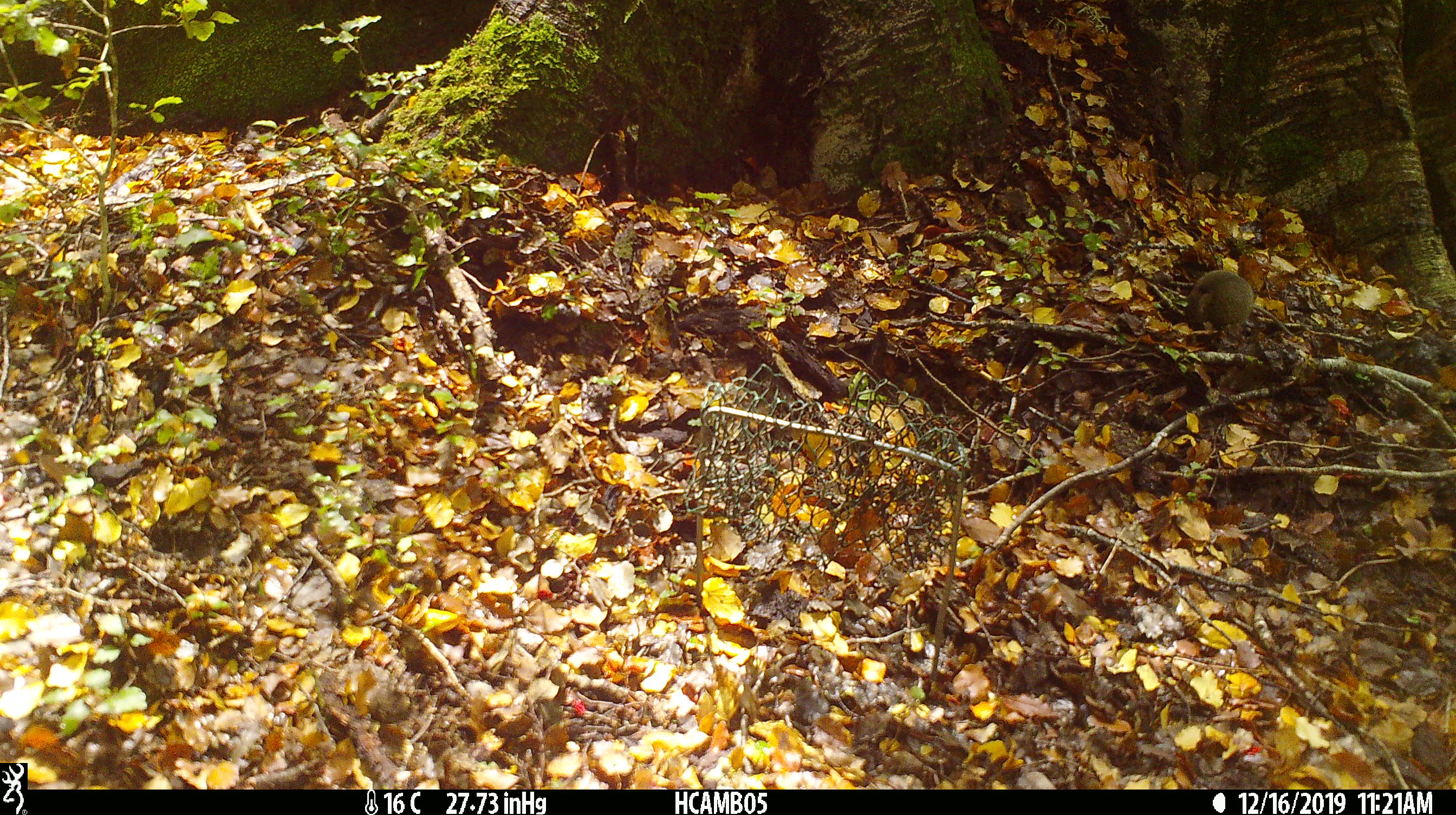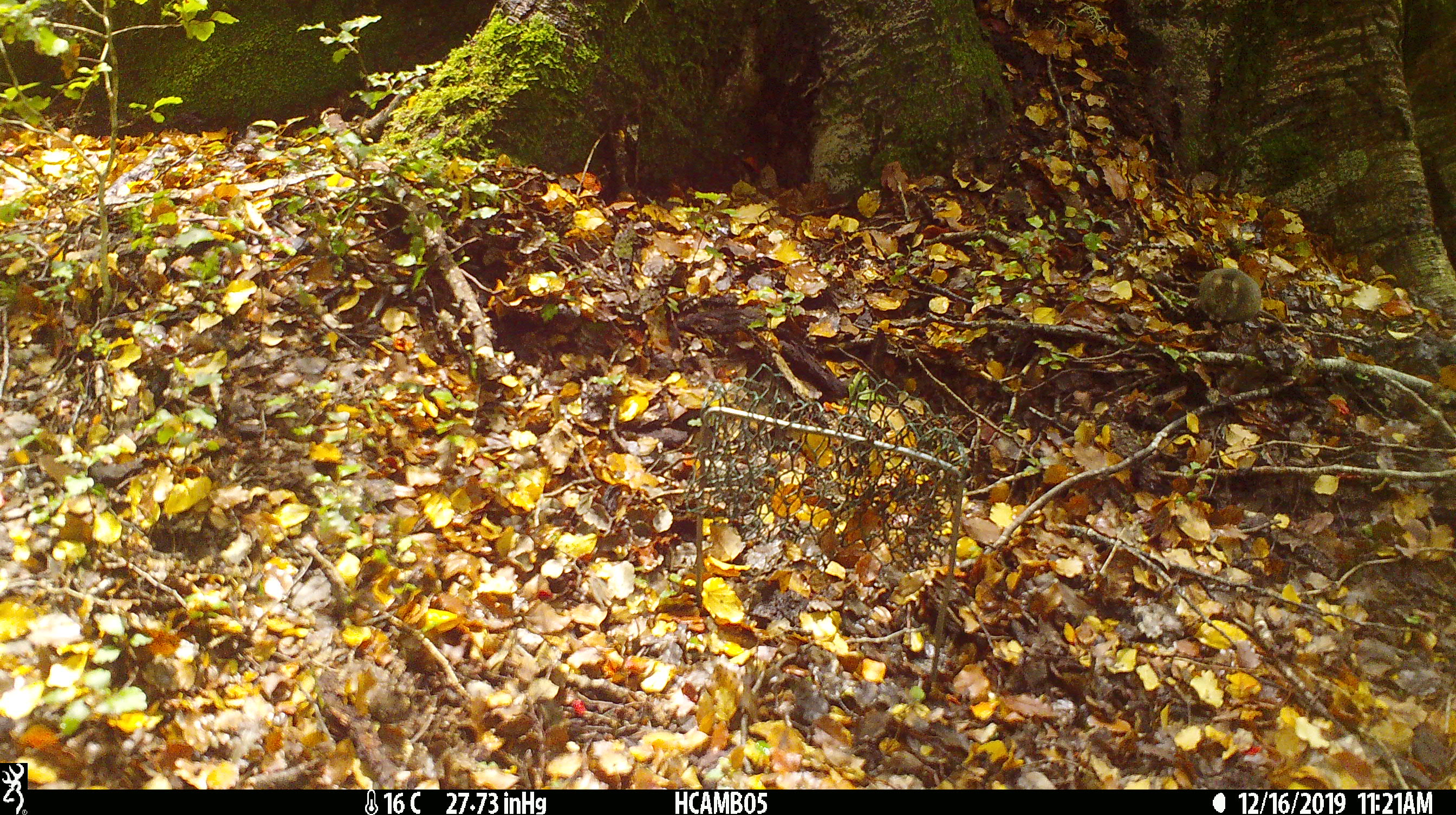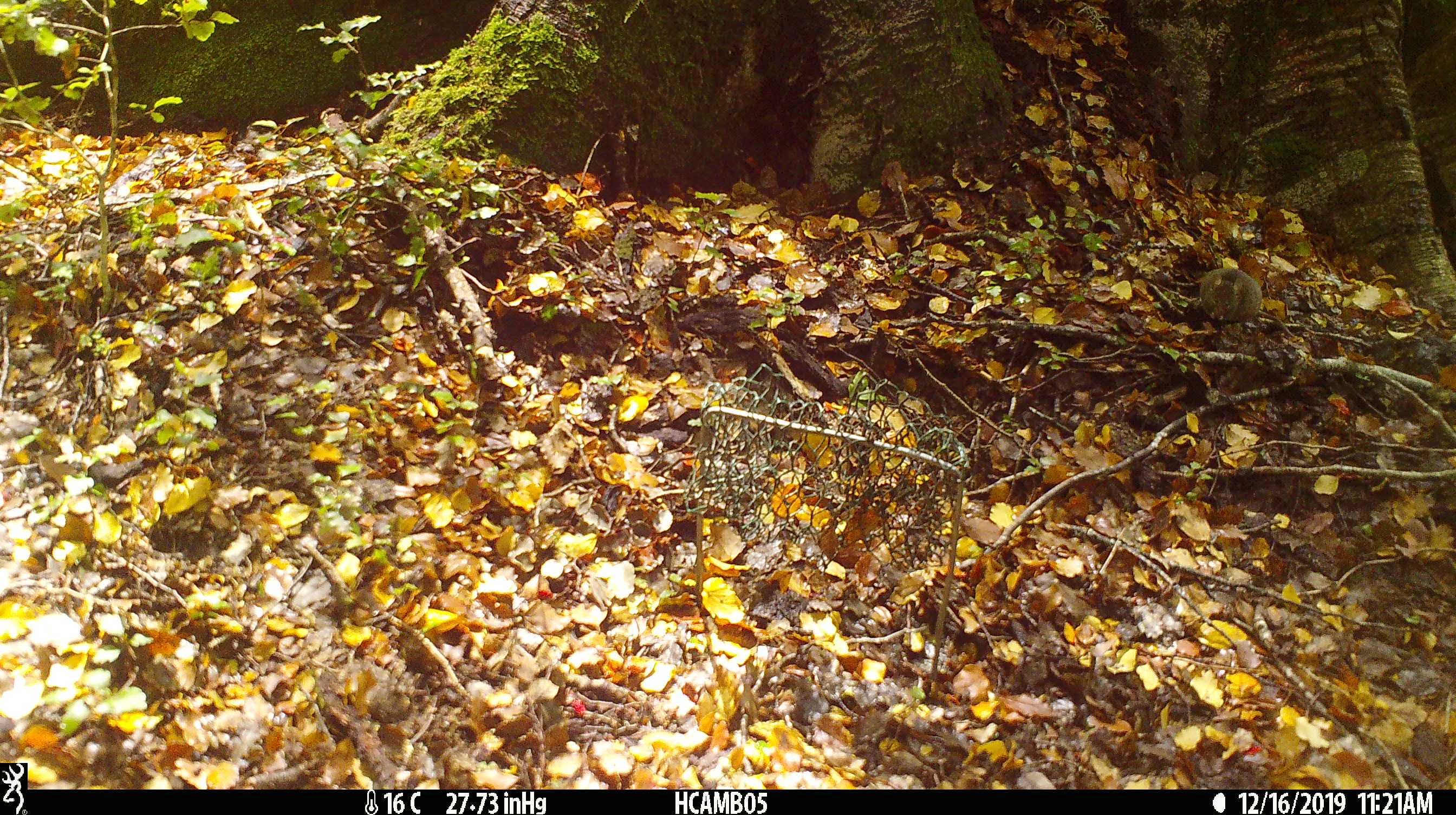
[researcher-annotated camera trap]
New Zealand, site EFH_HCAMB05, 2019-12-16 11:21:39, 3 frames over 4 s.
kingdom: Animalia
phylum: Chordata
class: Mammalia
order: Rodentia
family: Muridae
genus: Mus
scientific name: Mus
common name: mouse